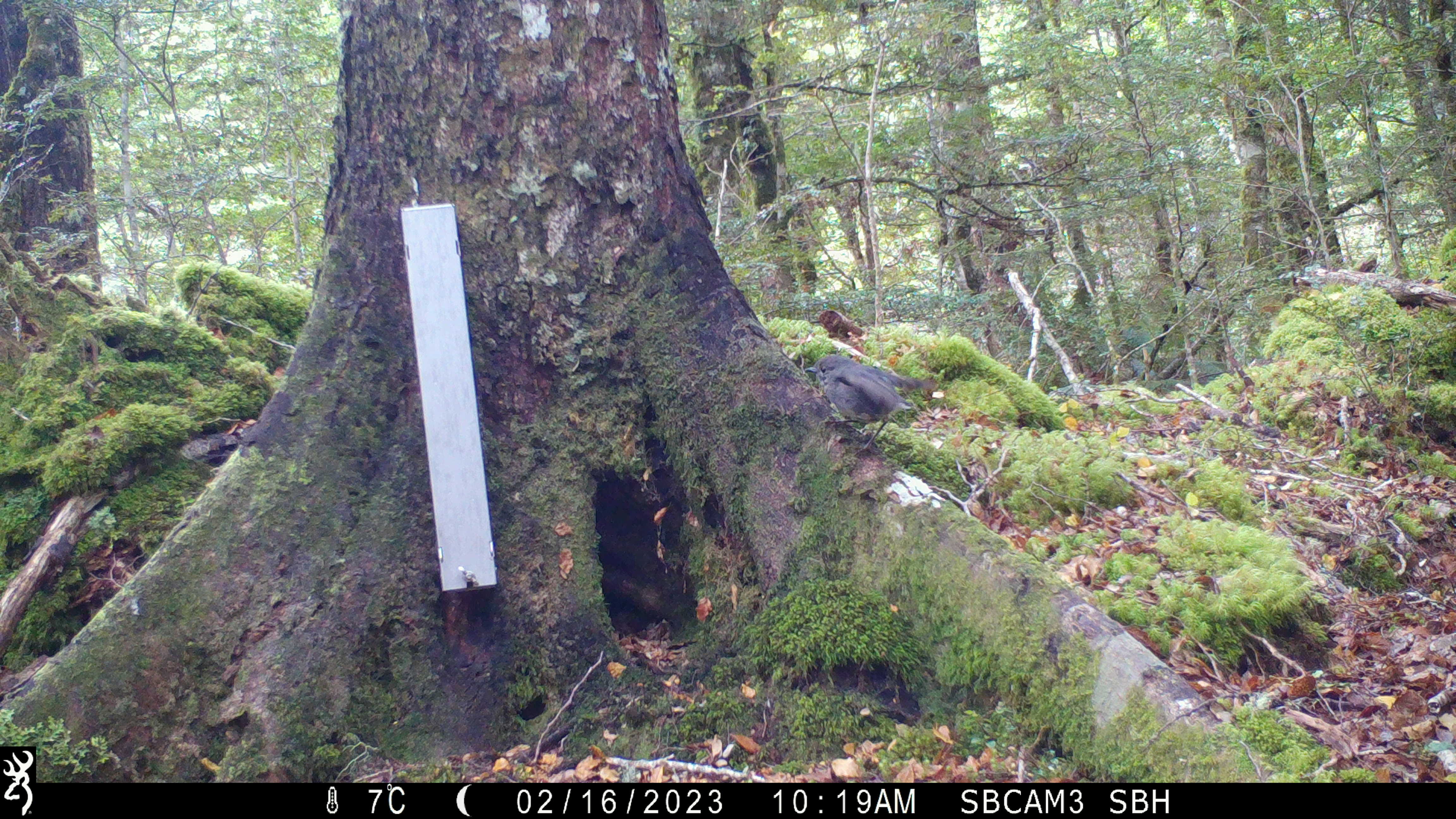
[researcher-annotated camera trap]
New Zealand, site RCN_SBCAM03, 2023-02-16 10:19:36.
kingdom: Animalia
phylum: Chordata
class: Aves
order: Passeriformes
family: Petroicidae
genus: Petroica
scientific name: Petroica australis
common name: new zealand robin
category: robin